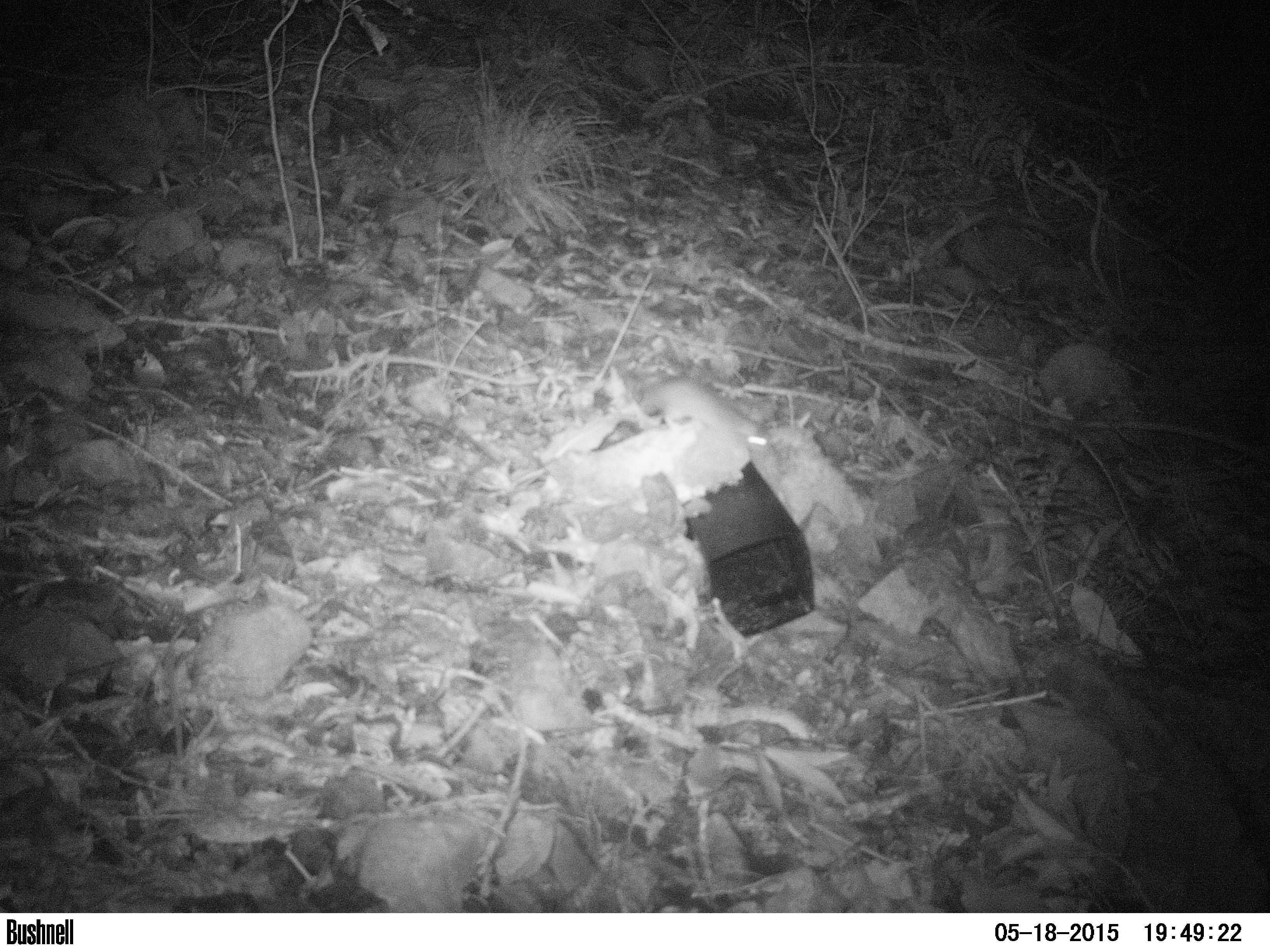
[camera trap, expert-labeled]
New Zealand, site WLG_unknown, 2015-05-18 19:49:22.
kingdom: Animalia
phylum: Chordata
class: Mammalia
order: Rodentia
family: Muridae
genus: Rattus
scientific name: Rattus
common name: rat